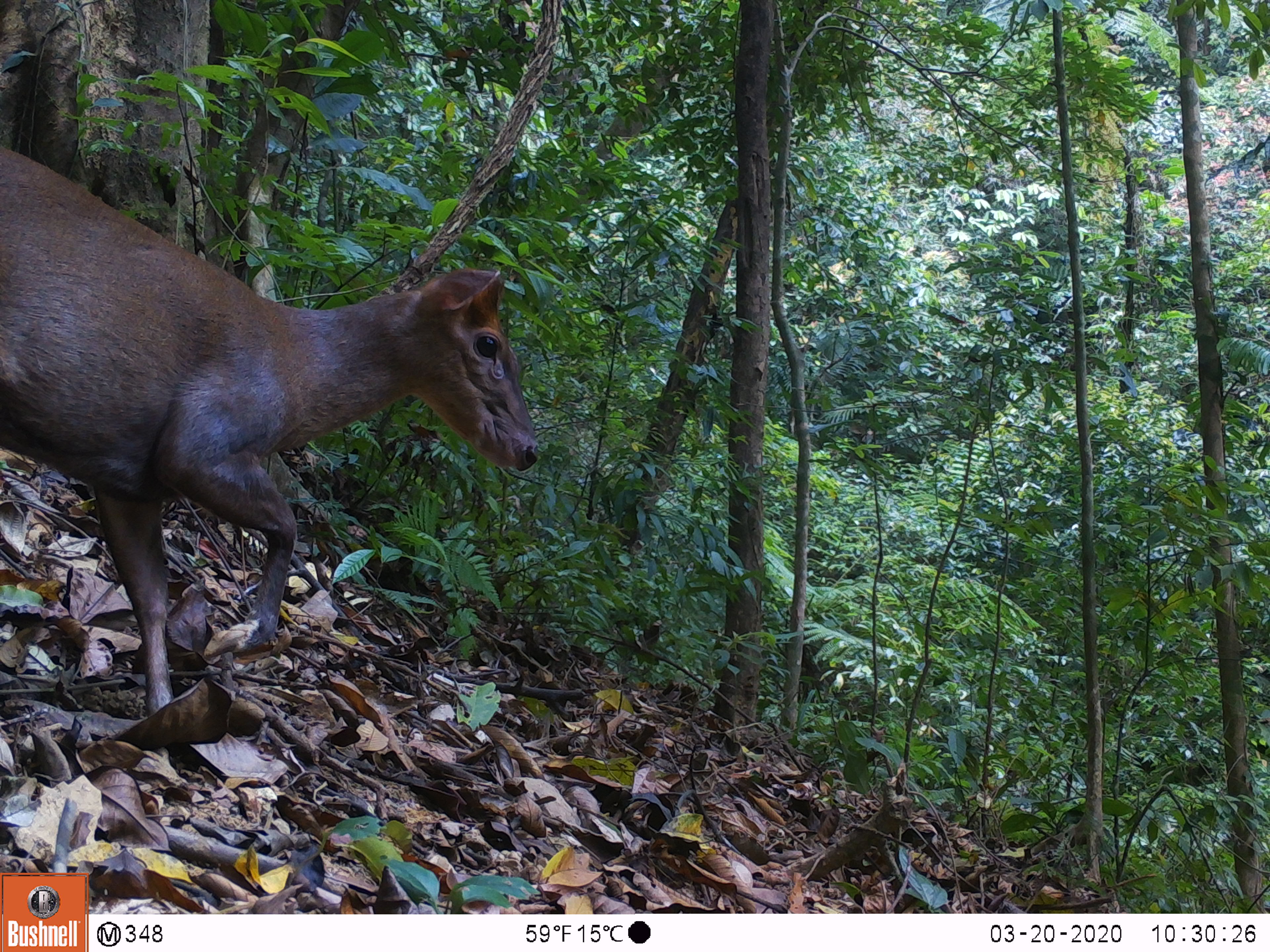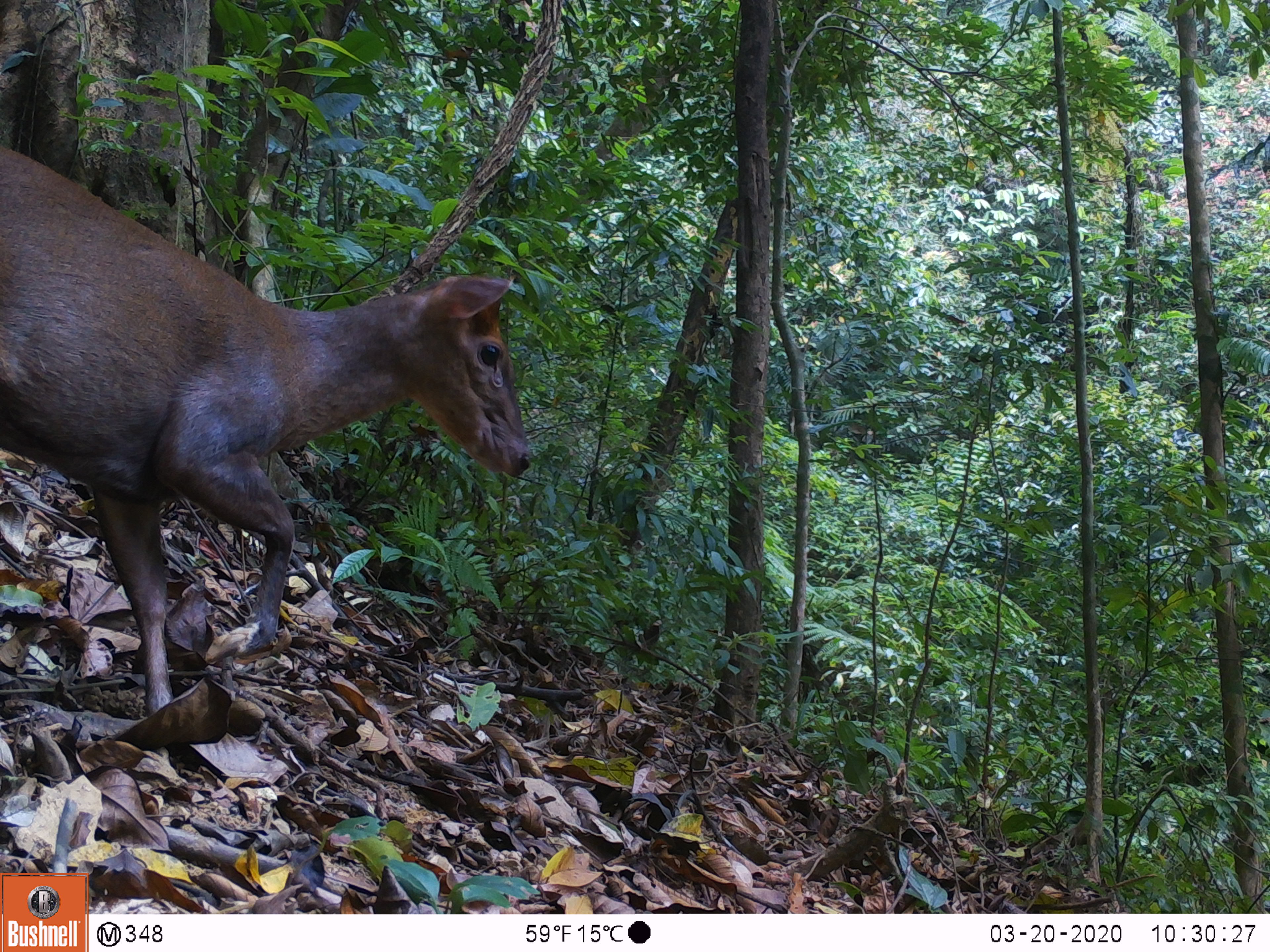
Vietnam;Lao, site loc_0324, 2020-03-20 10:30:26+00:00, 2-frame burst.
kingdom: Animalia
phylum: Chordata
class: Mammalia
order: Artiodactyla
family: Cervidae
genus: Muntiacus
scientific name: Muntiacus rooseveltorum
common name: roosevelt's muntjac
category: roosevelts muntjac group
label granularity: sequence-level